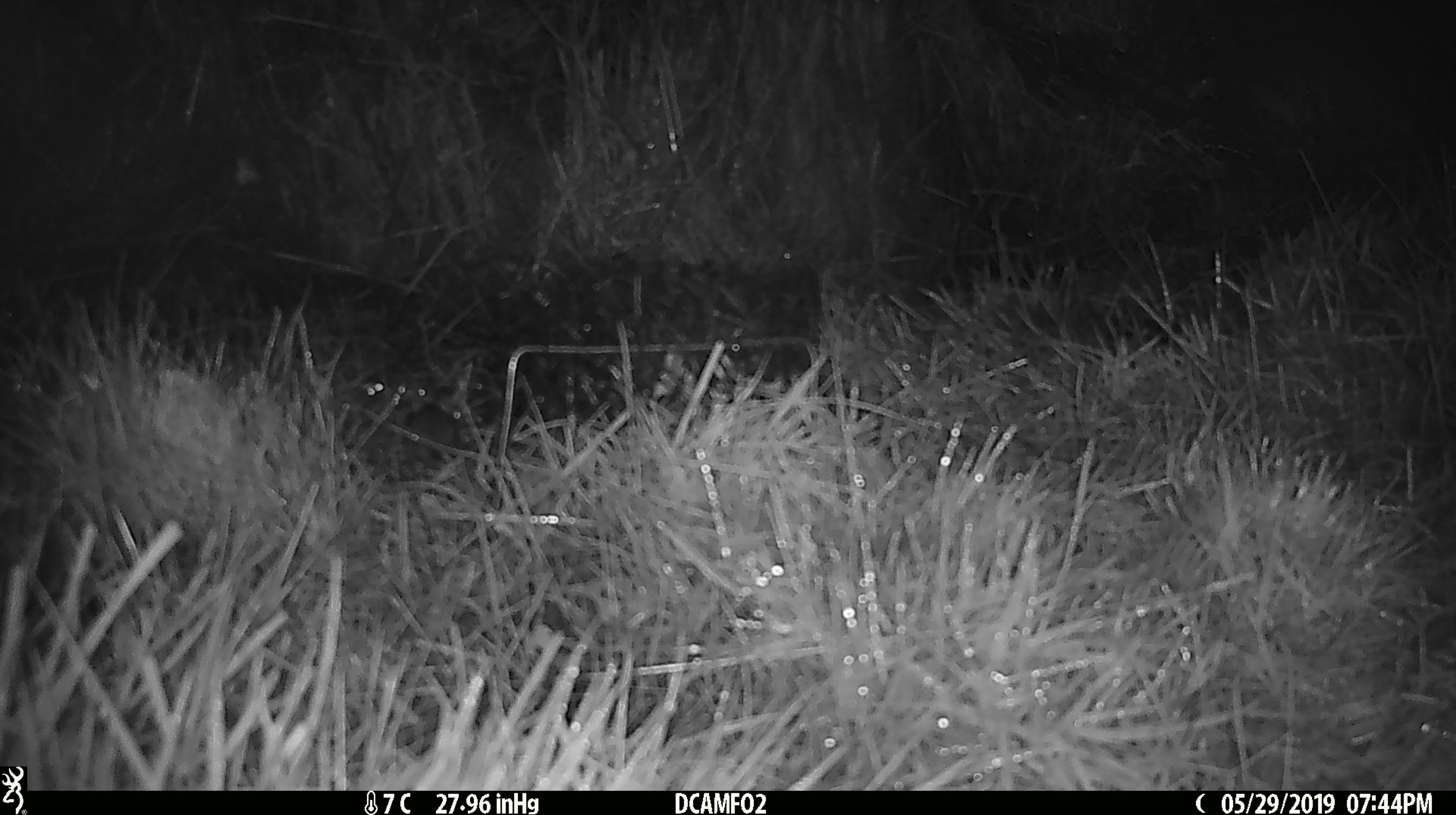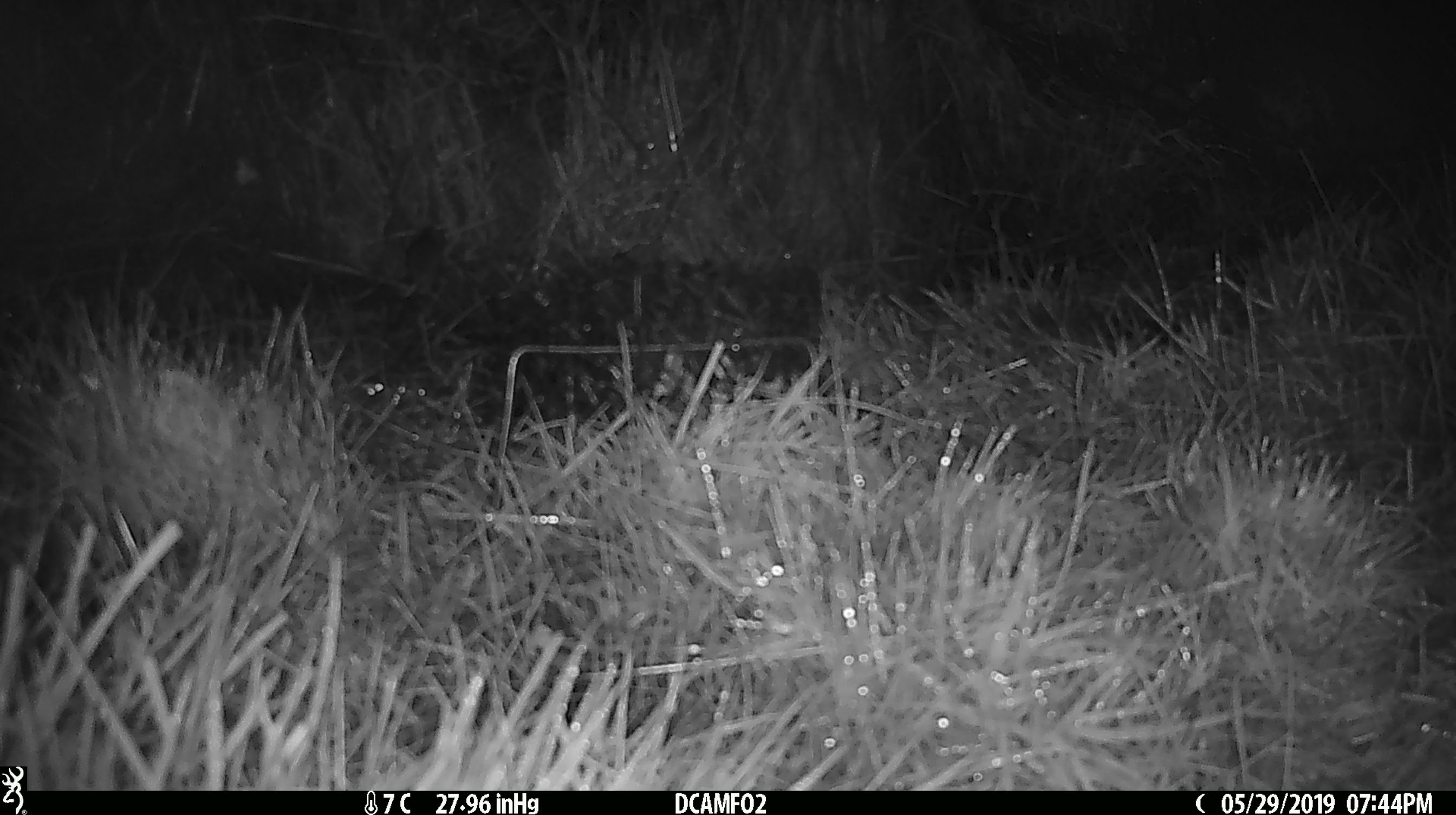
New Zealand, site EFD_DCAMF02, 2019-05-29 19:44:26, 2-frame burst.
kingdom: Animalia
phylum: Chordata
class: Mammalia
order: Rodentia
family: Muridae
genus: Mus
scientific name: Mus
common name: mouse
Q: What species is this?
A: Mouse (Mus).